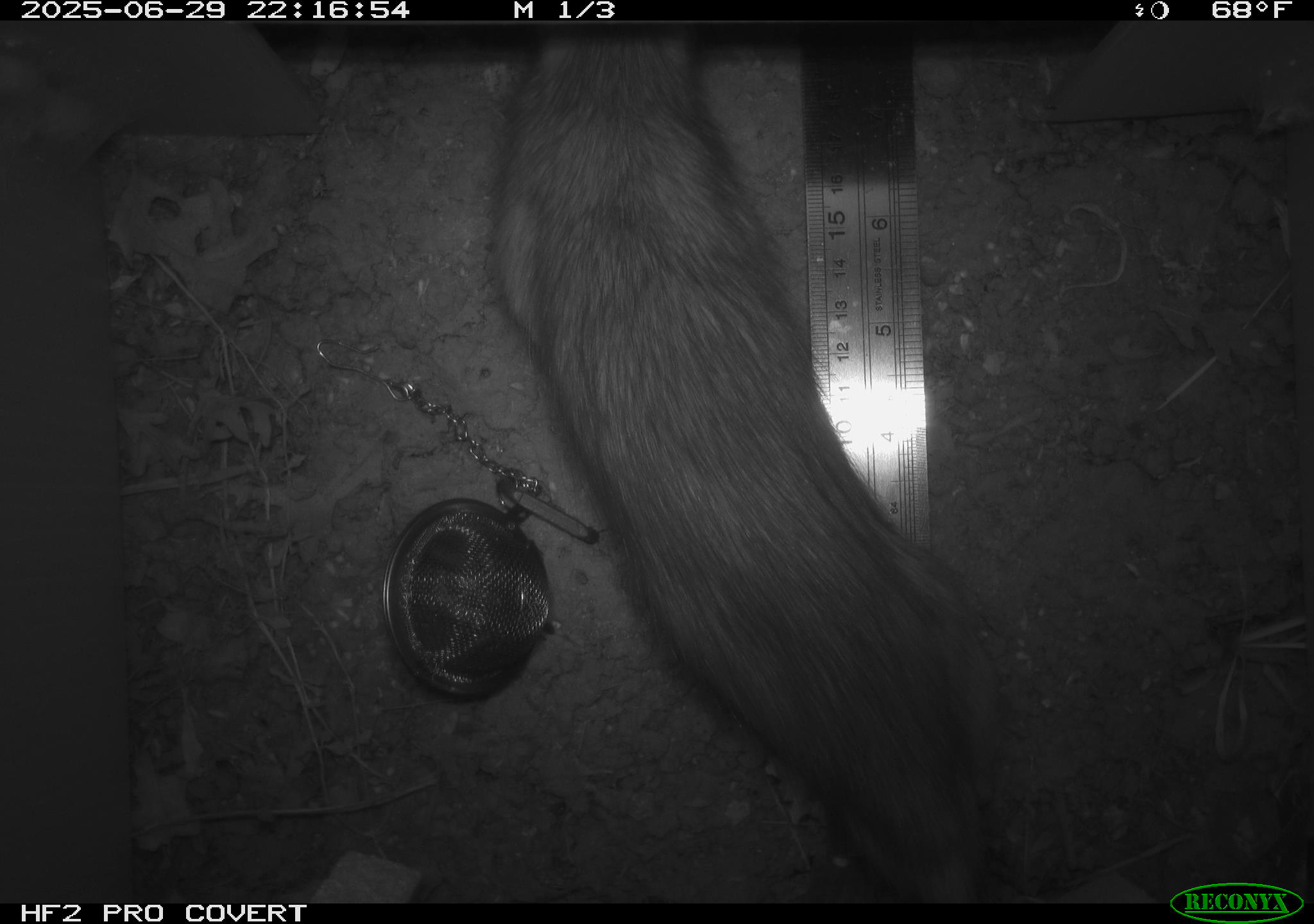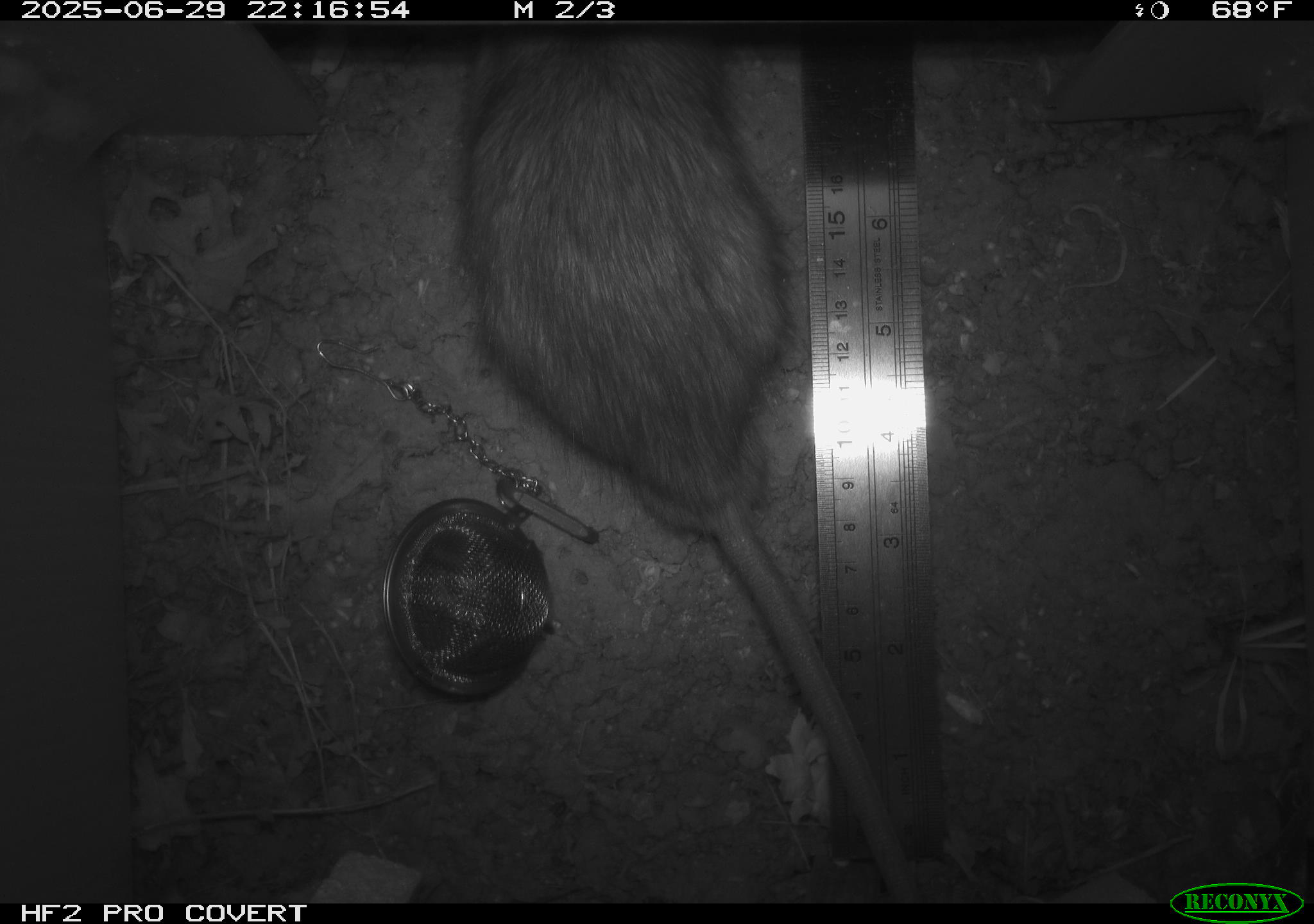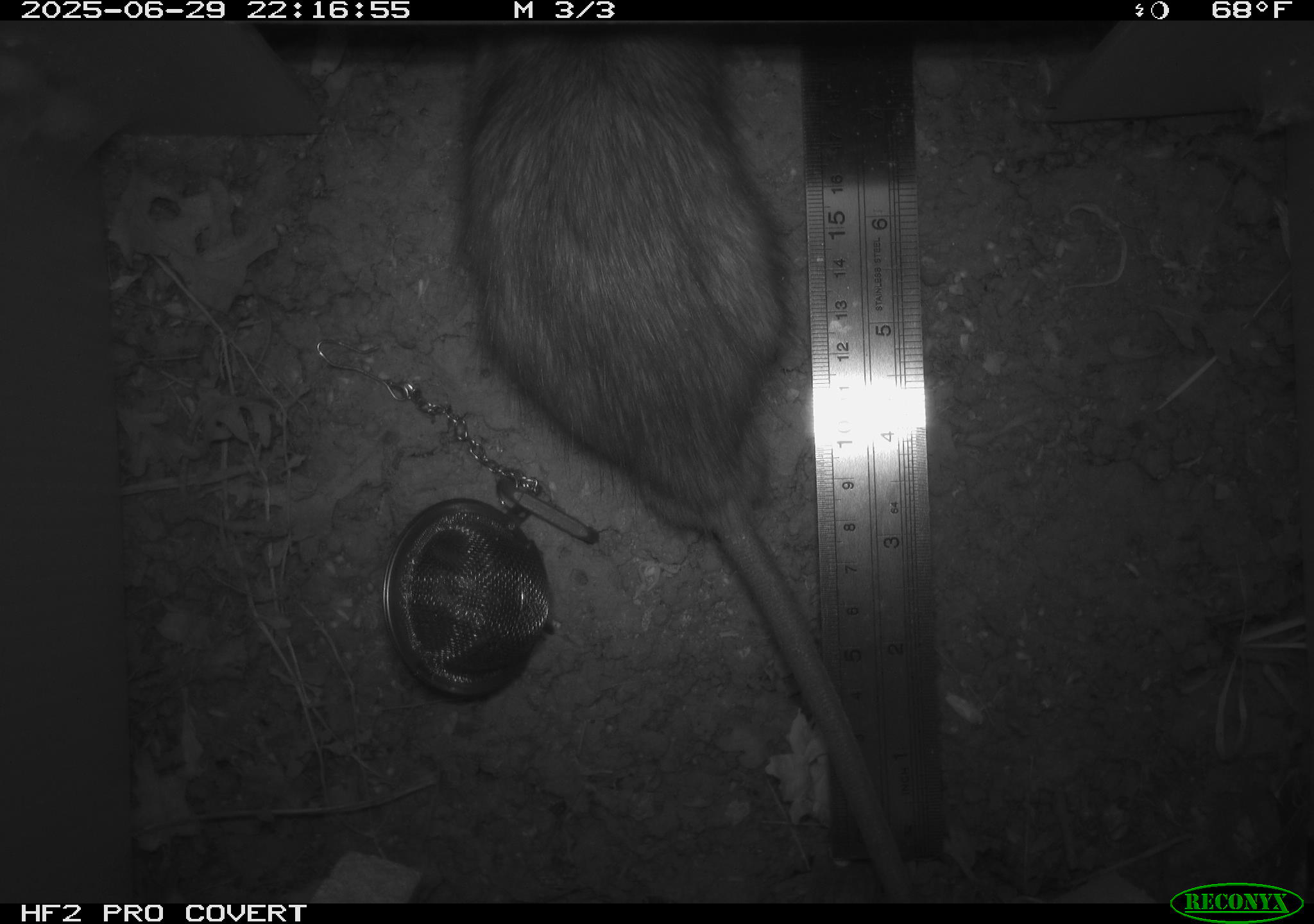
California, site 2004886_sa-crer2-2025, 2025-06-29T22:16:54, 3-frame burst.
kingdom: Animalia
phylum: Chordata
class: Mammalia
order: Rodentia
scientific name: Rodentia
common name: rodent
Rodent (Rodentia).